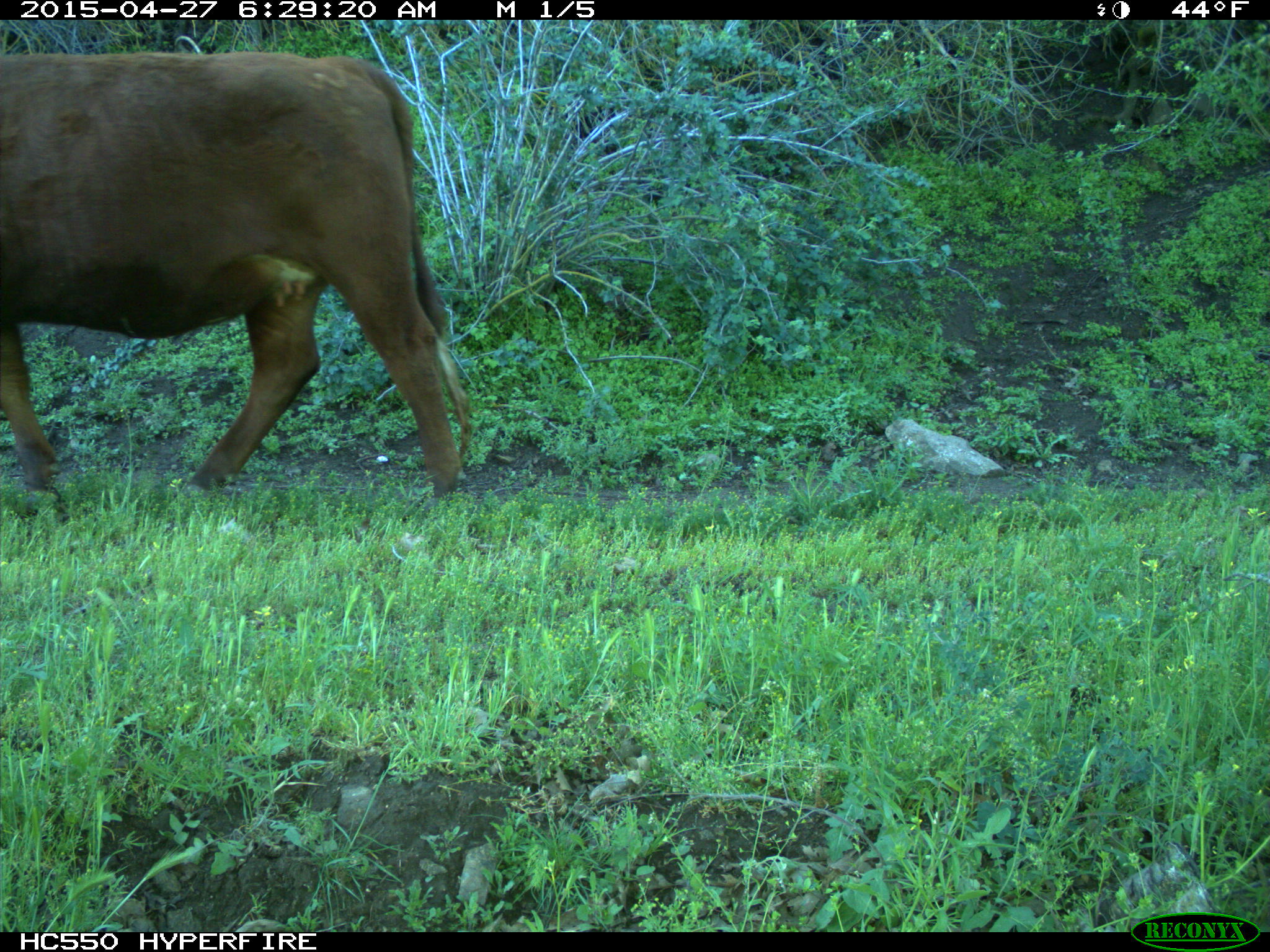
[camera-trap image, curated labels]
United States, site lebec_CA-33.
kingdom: Animalia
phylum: Chordata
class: Mammalia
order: Artiodactyla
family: Bovidae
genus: Bos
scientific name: Bos taurus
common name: domestic cow